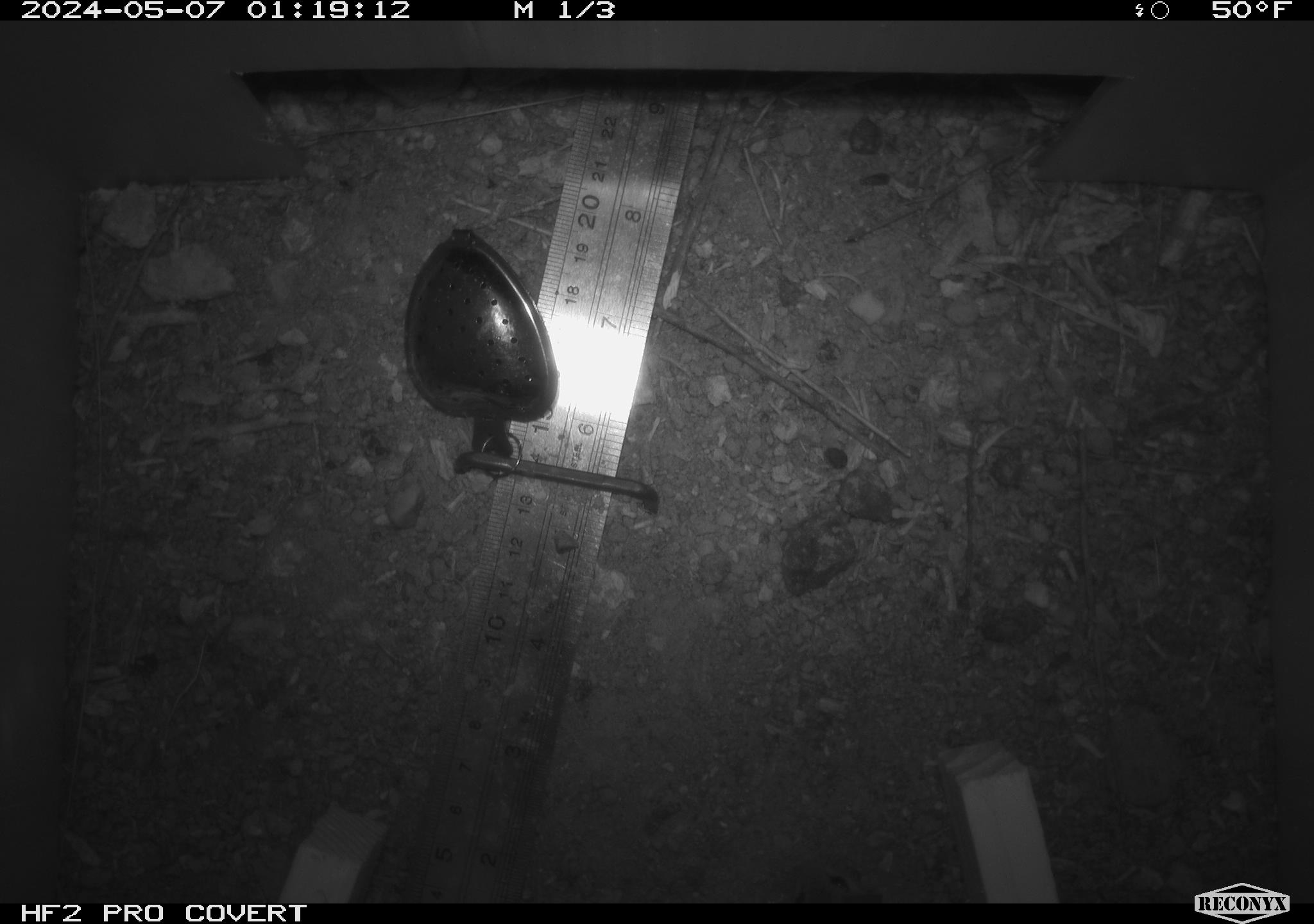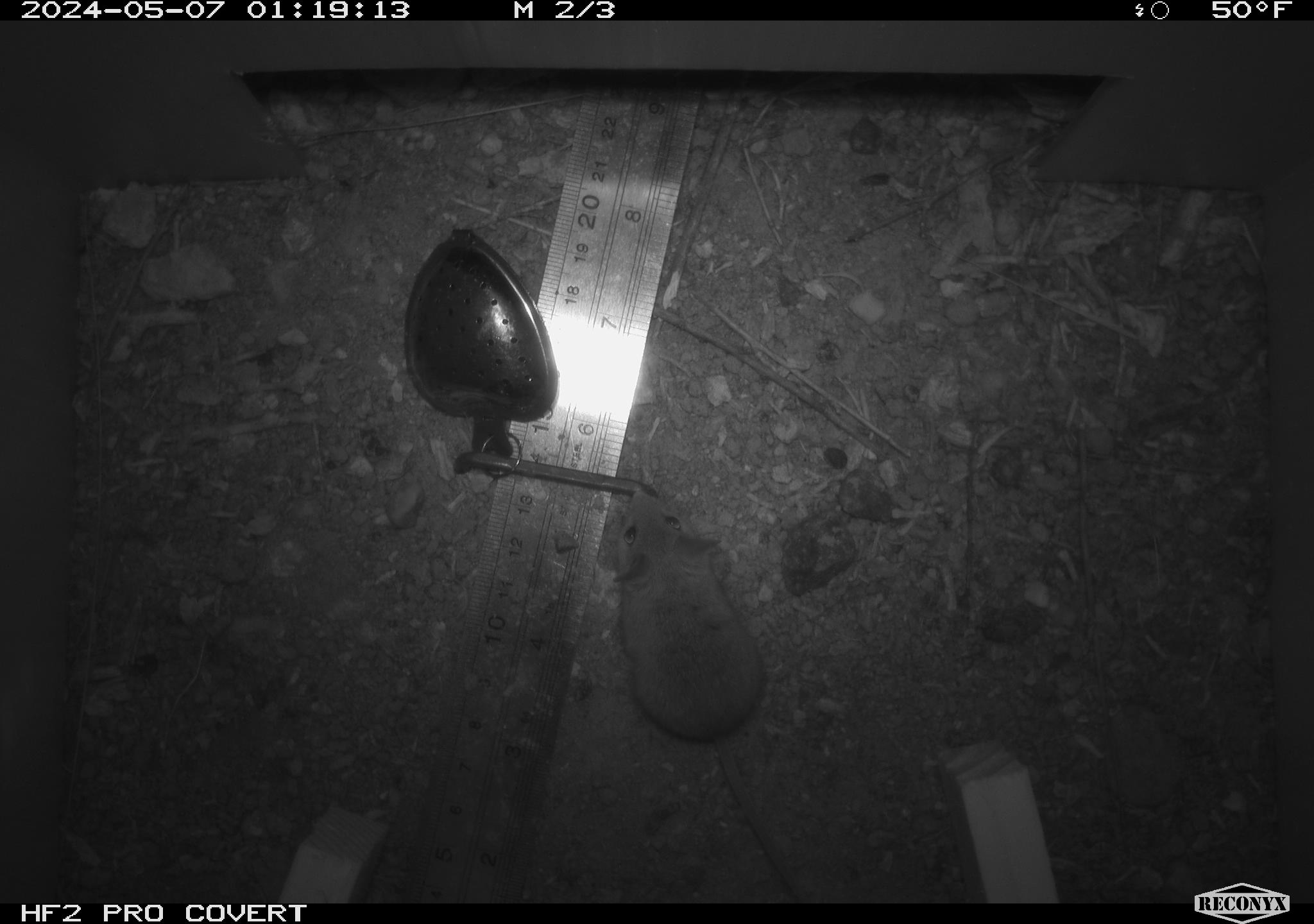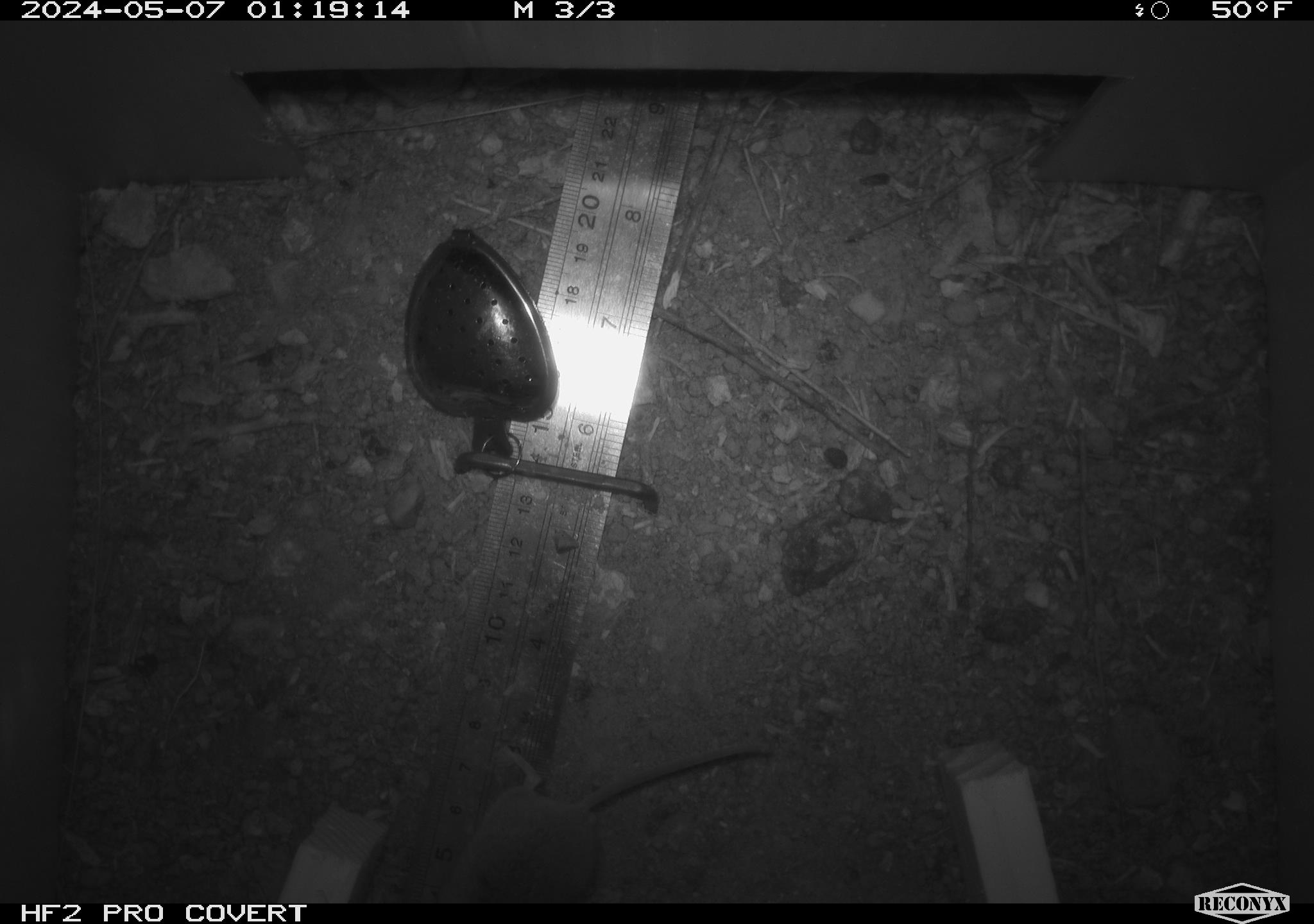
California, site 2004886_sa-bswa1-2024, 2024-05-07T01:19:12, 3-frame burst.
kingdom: Animalia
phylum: Chordata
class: Mammalia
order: Rodentia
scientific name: Rodentia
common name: mouse species